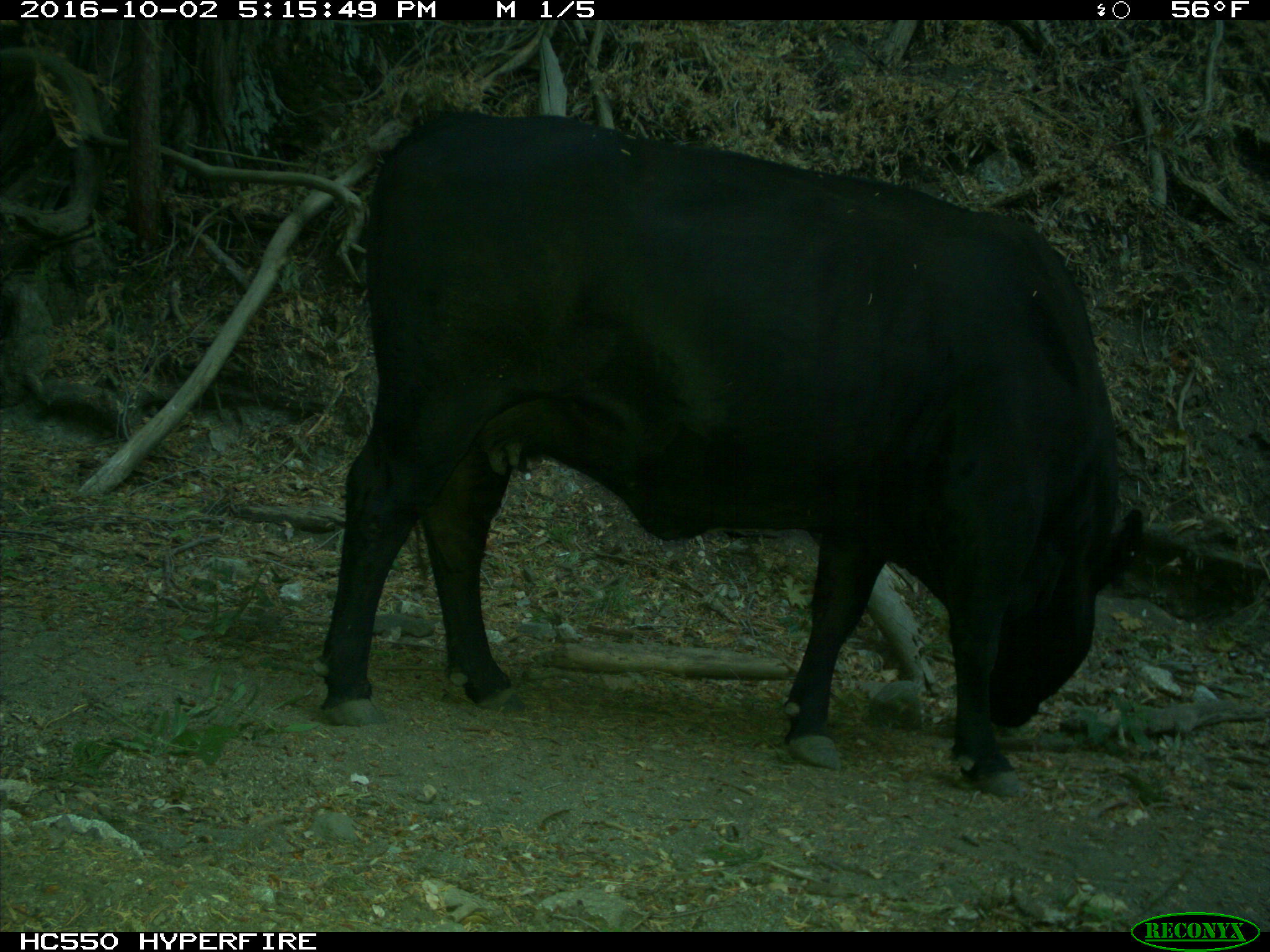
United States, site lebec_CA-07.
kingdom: Animalia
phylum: Chordata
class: Mammalia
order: Artiodactyla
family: Bovidae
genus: Bos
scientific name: Bos taurus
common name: domestic cow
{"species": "Bos taurus (domestic cow)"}